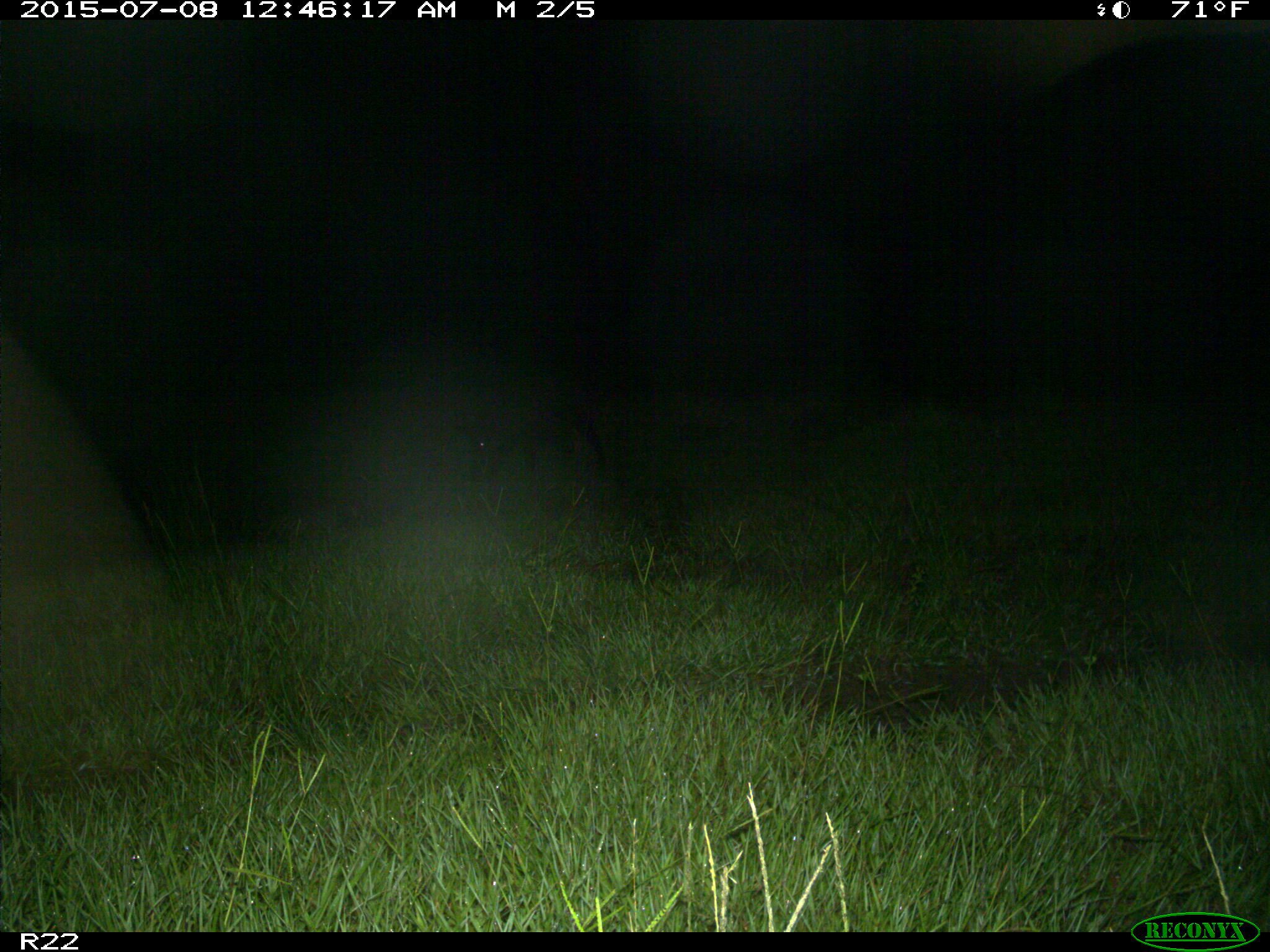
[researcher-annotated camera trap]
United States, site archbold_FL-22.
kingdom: Animalia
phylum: Chordata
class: Mammalia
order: Artiodactyla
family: Bovidae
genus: Bos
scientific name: Bos taurus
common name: domestic cow